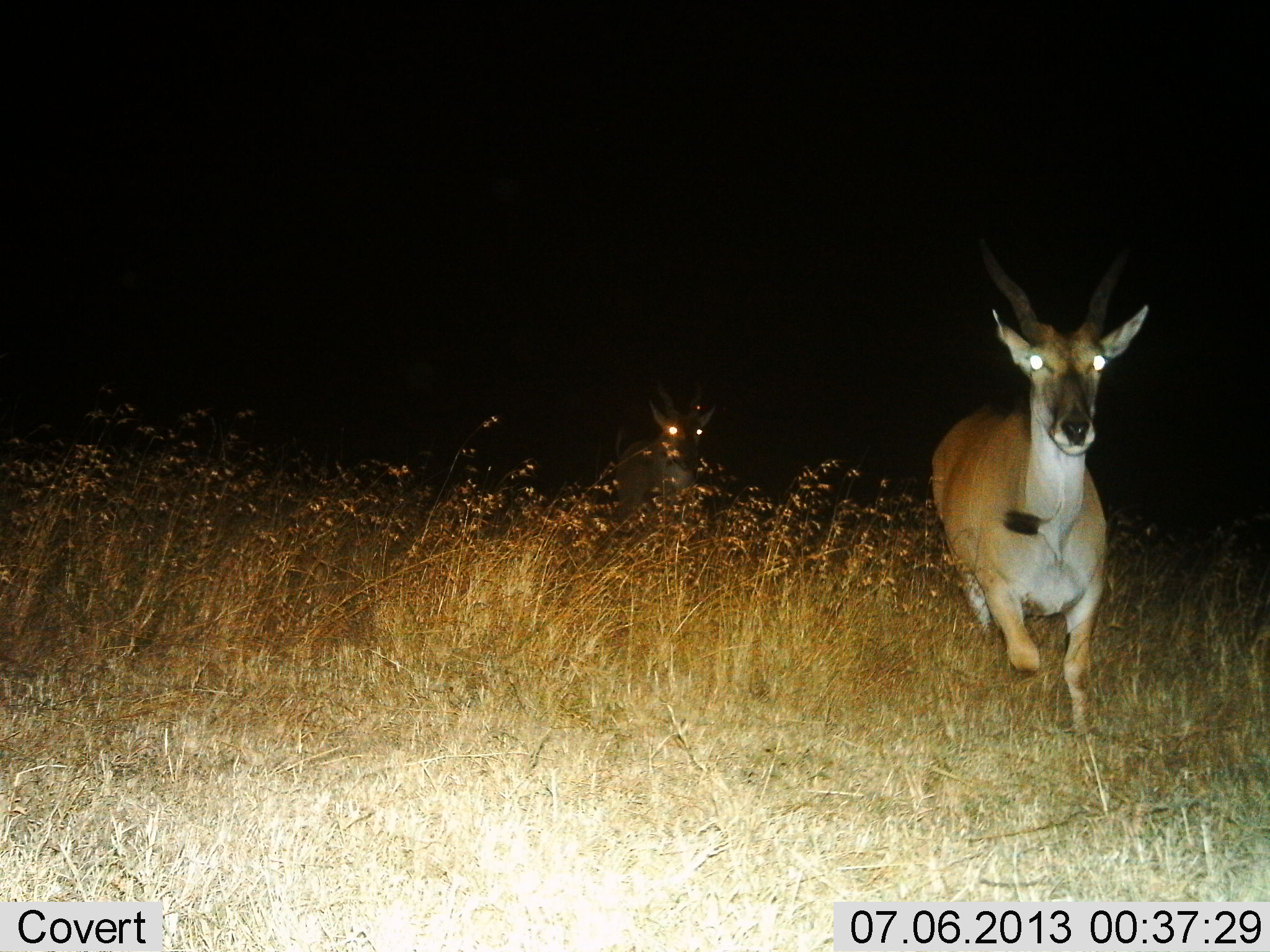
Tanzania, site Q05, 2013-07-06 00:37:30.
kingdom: Animalia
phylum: Chordata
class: Mammalia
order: Artiodactyla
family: Bovidae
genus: Tragelaphus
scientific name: Tragelaphus oryx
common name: eland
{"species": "eland (Tragelaphus oryx)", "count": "2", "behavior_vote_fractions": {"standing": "12%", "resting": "0%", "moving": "94%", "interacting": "0%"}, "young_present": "0%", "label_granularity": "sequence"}